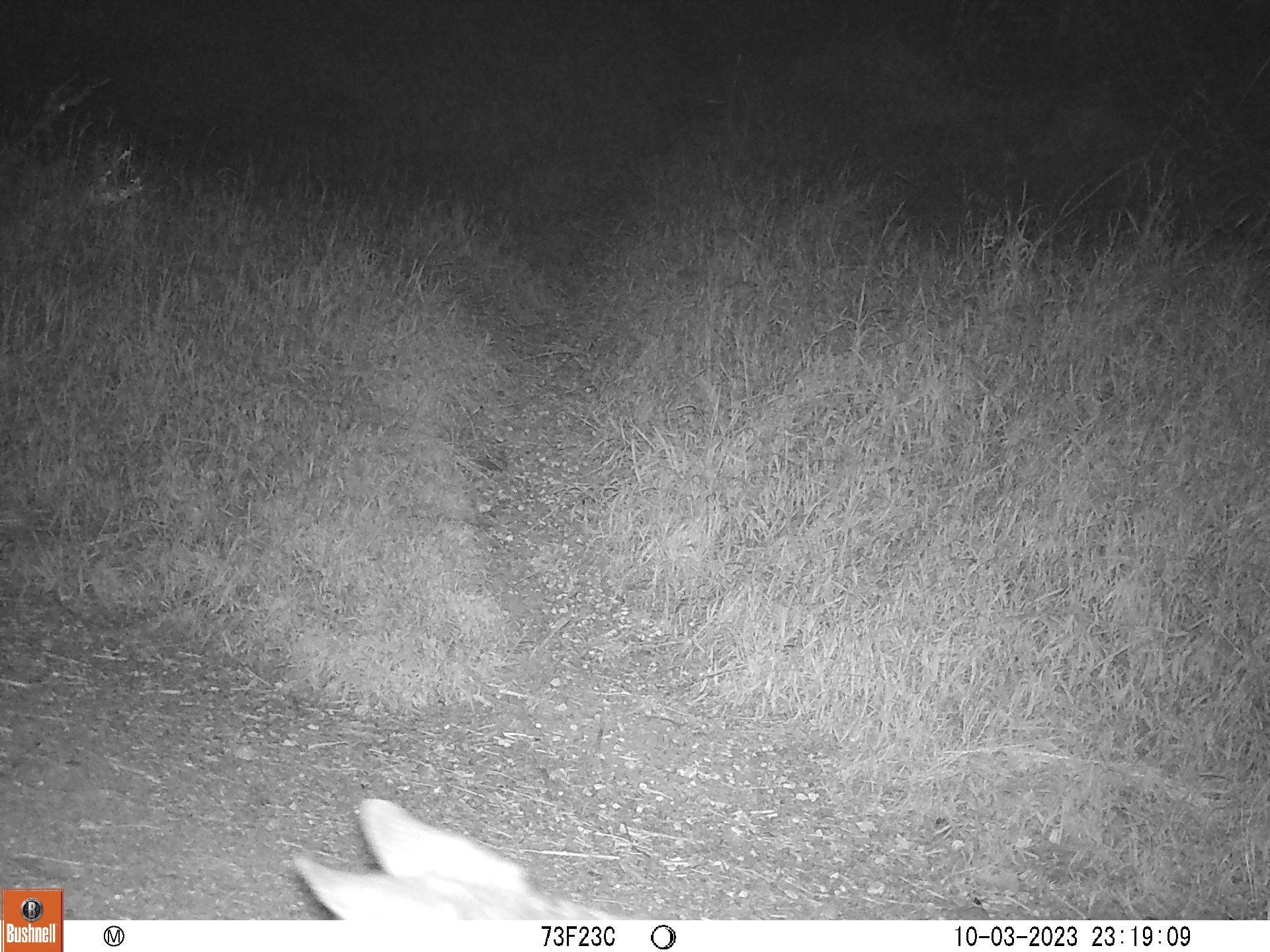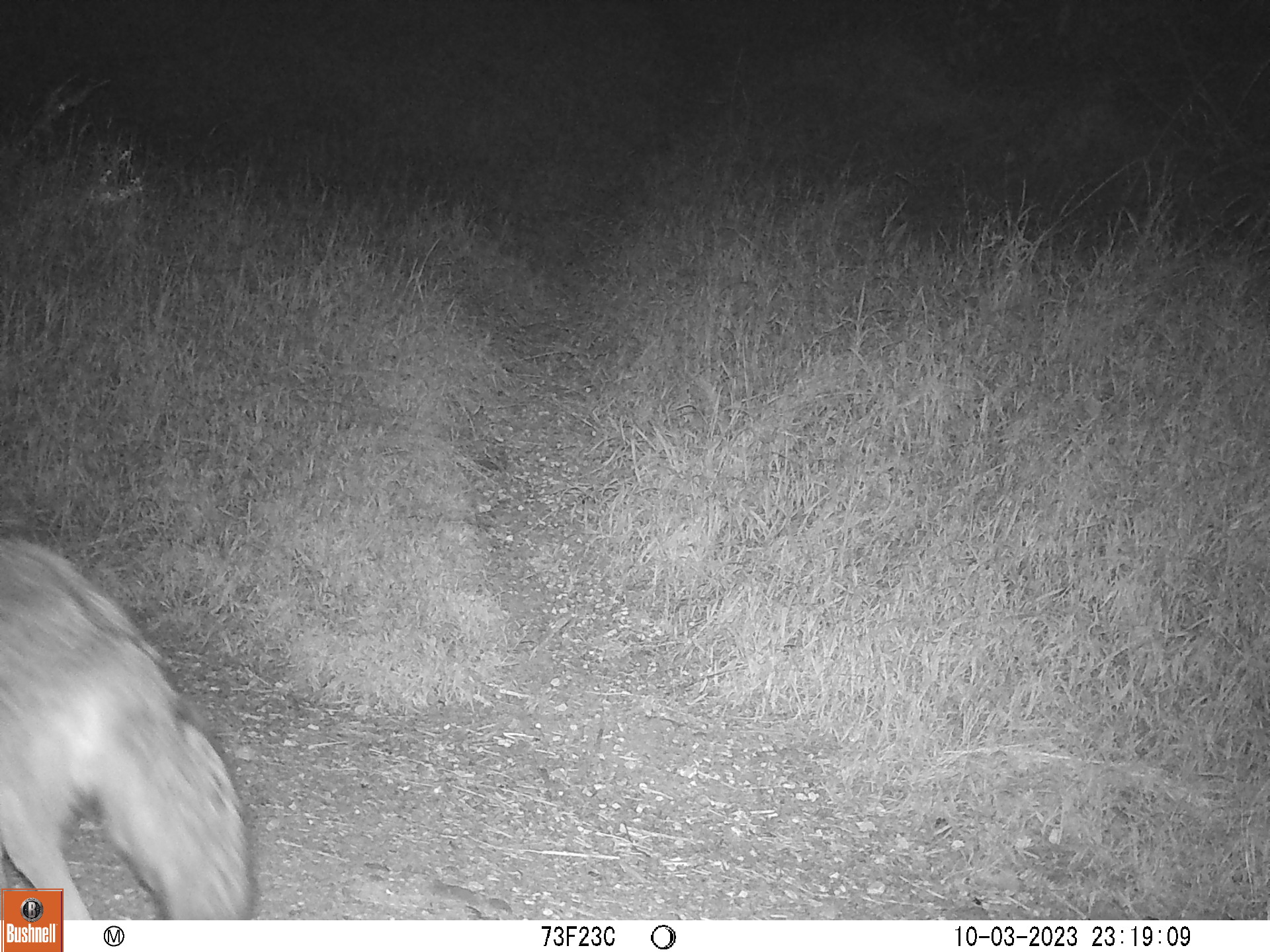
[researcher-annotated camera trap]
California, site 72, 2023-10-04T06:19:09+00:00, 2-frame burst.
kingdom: Animalia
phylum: Chordata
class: Mammalia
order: Carnivora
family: Canidae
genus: Canis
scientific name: Canis latrans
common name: coyote